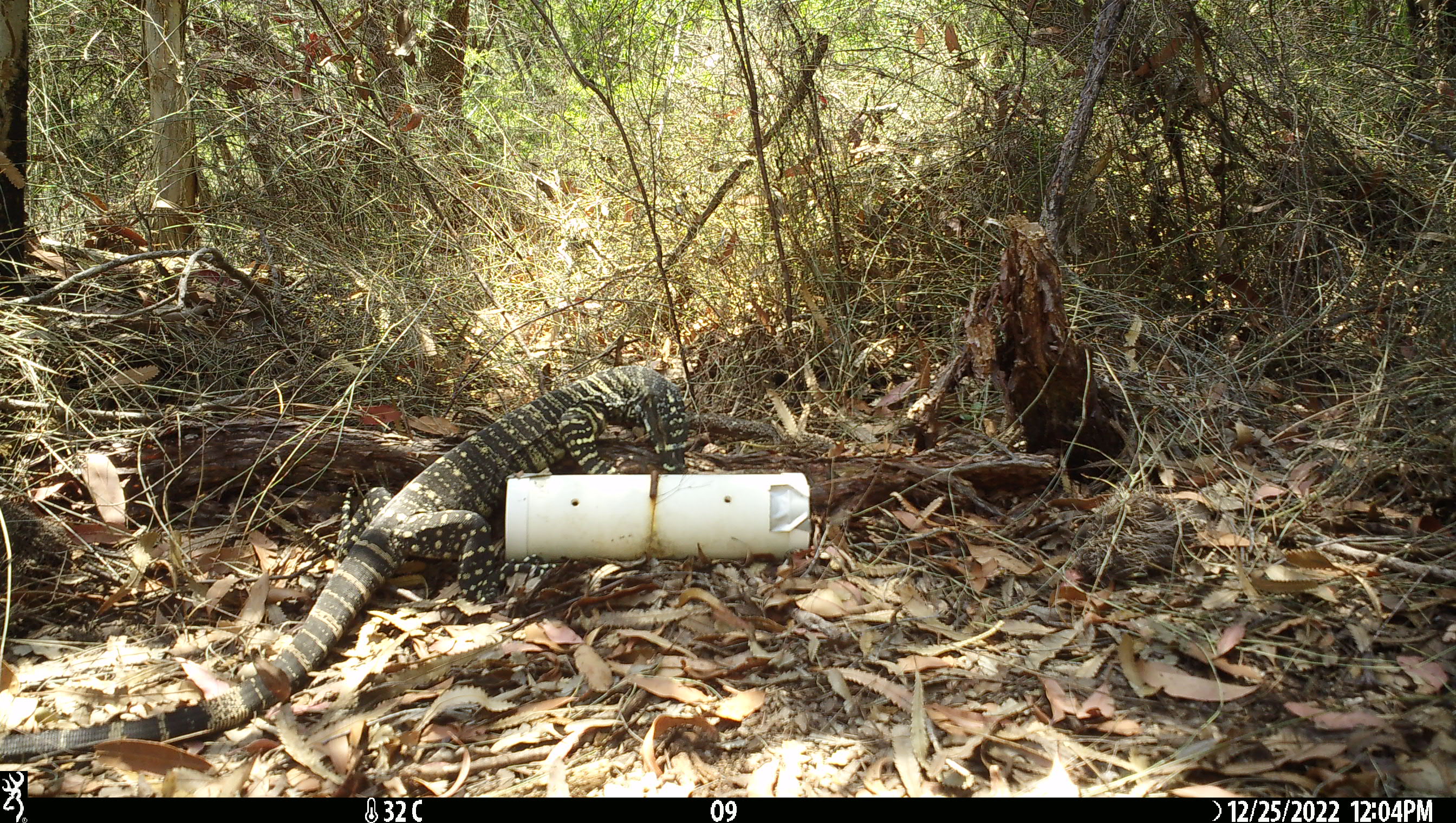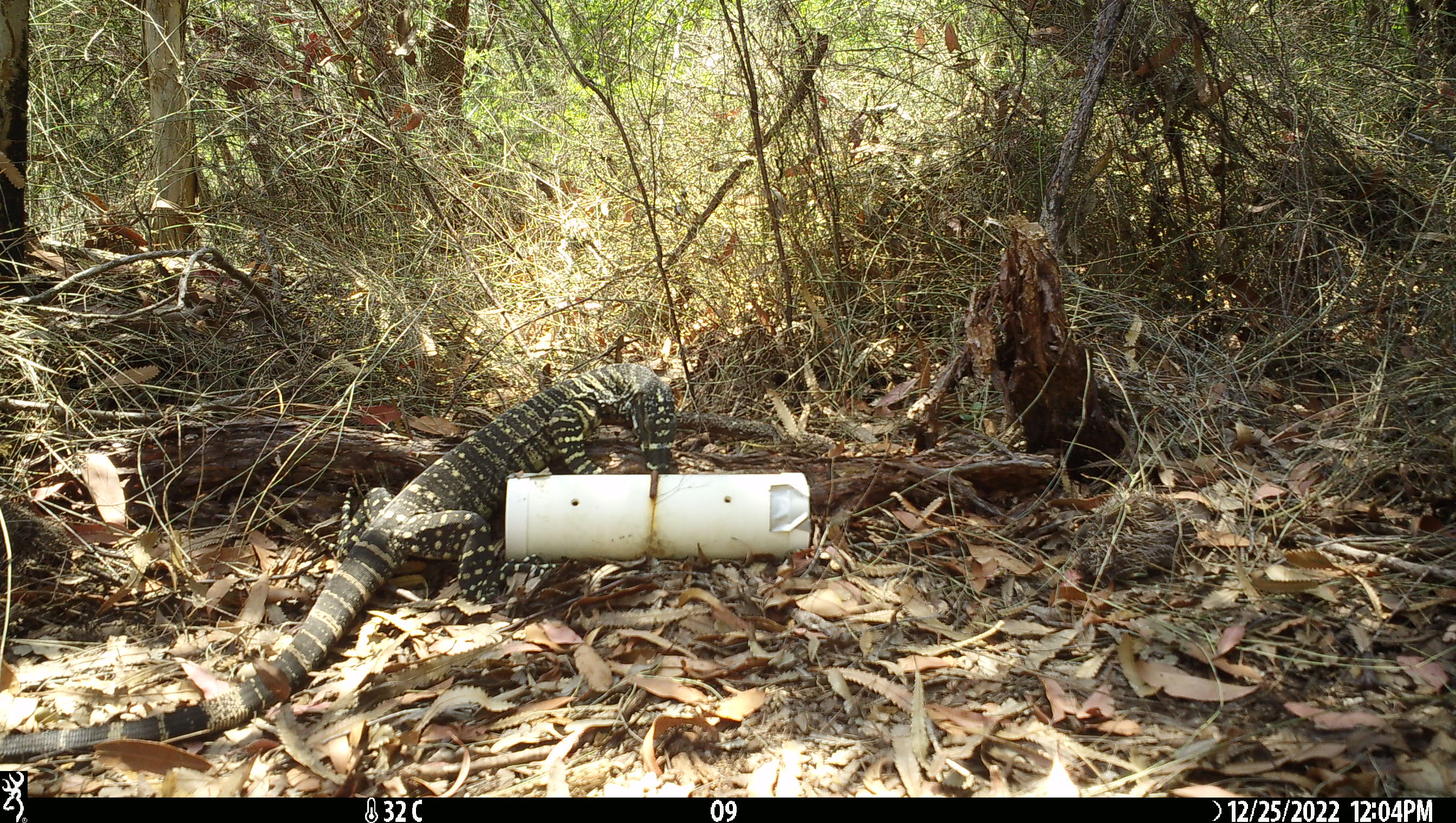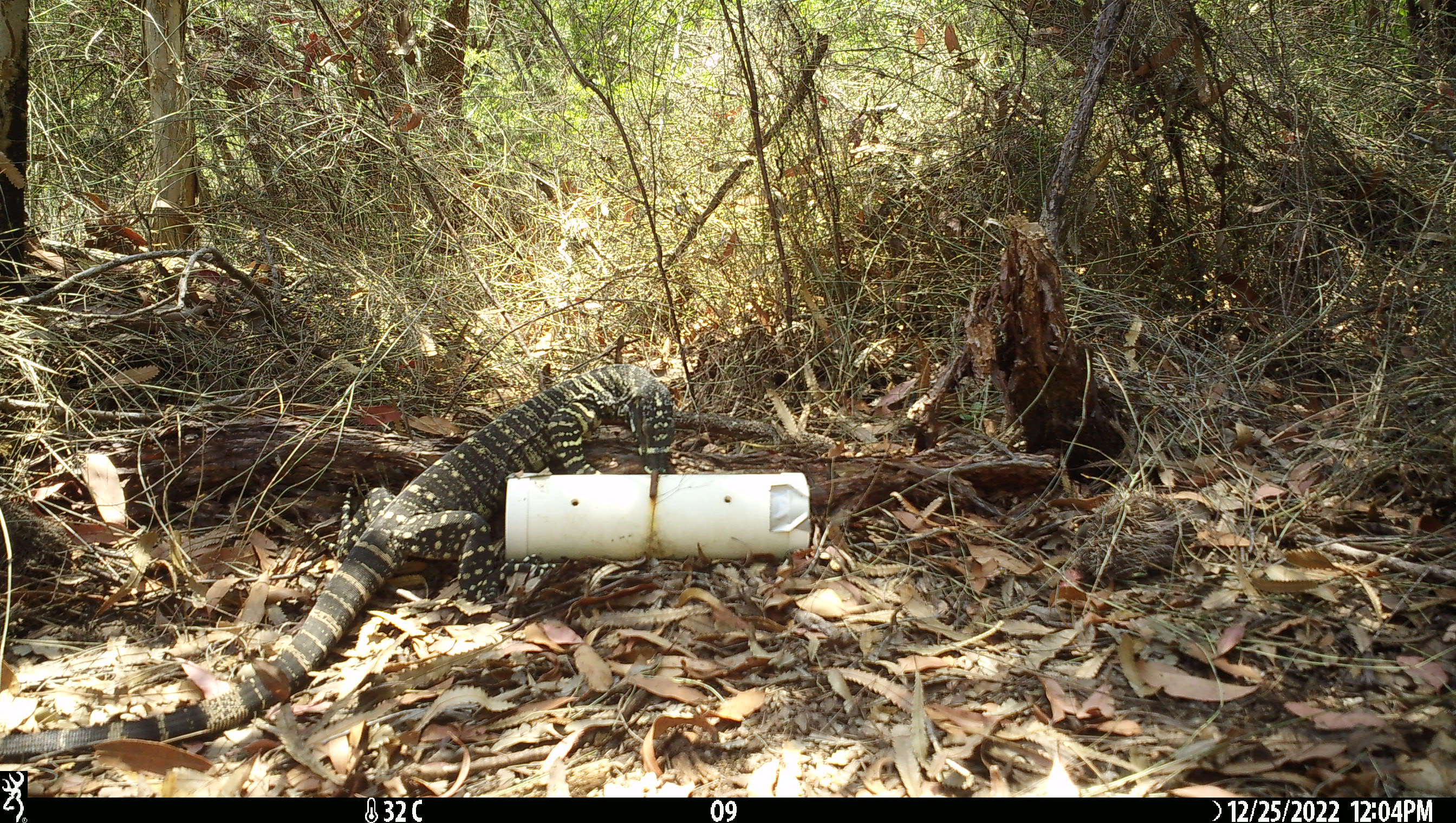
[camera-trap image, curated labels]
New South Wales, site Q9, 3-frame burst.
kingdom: Animalia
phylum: Chordata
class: Reptilia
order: Squamata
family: Varanidae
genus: Varanus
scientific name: Varanus varius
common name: lace monitor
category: goanna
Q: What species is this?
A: Goanna (lace monitor) (Varanus varius).